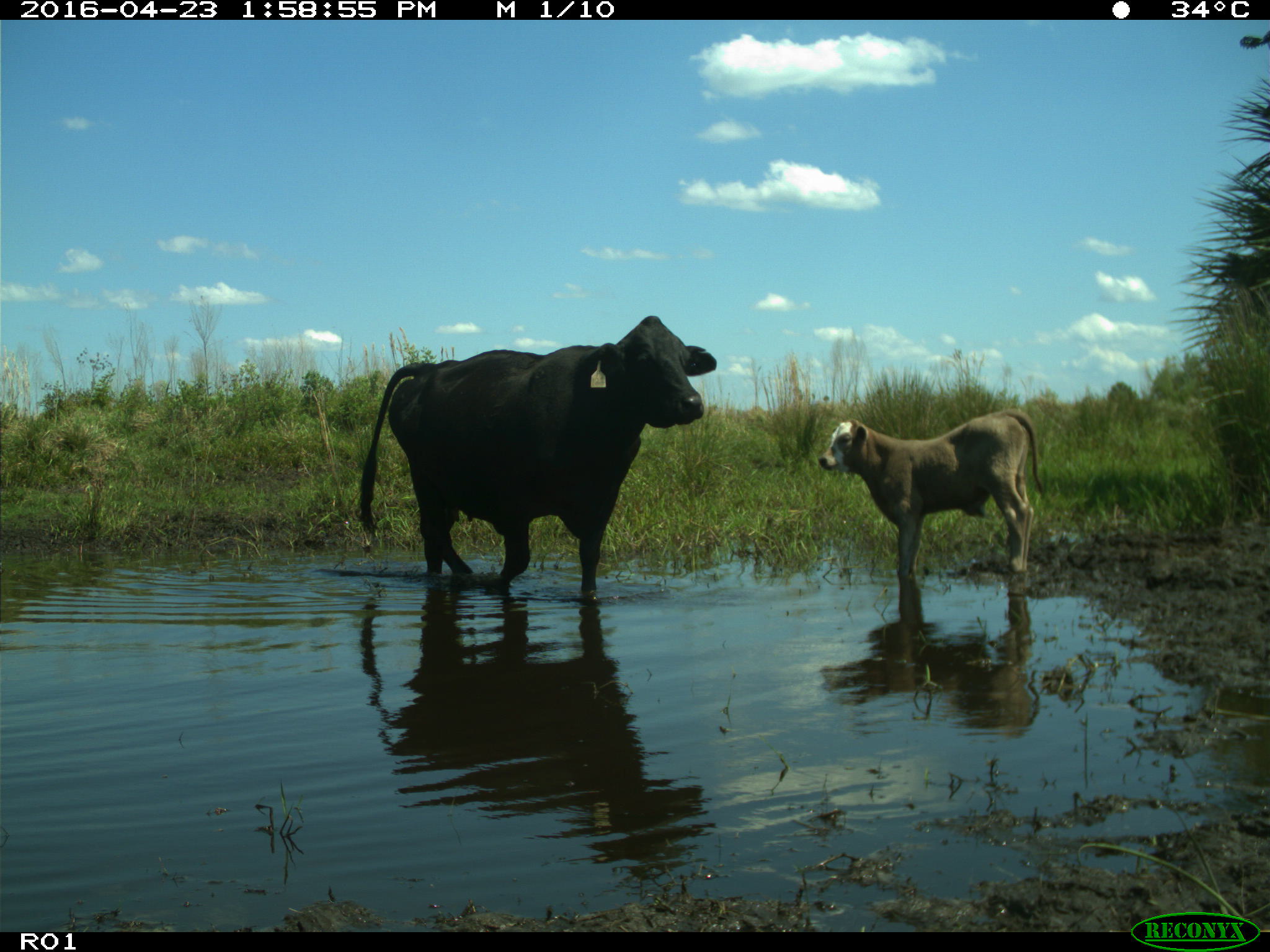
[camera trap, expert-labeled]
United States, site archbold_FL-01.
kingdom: Animalia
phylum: Chordata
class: Mammalia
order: Artiodactyla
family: Bovidae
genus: Bos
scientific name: Bos taurus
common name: domestic cow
Bos taurus (domestic cow).